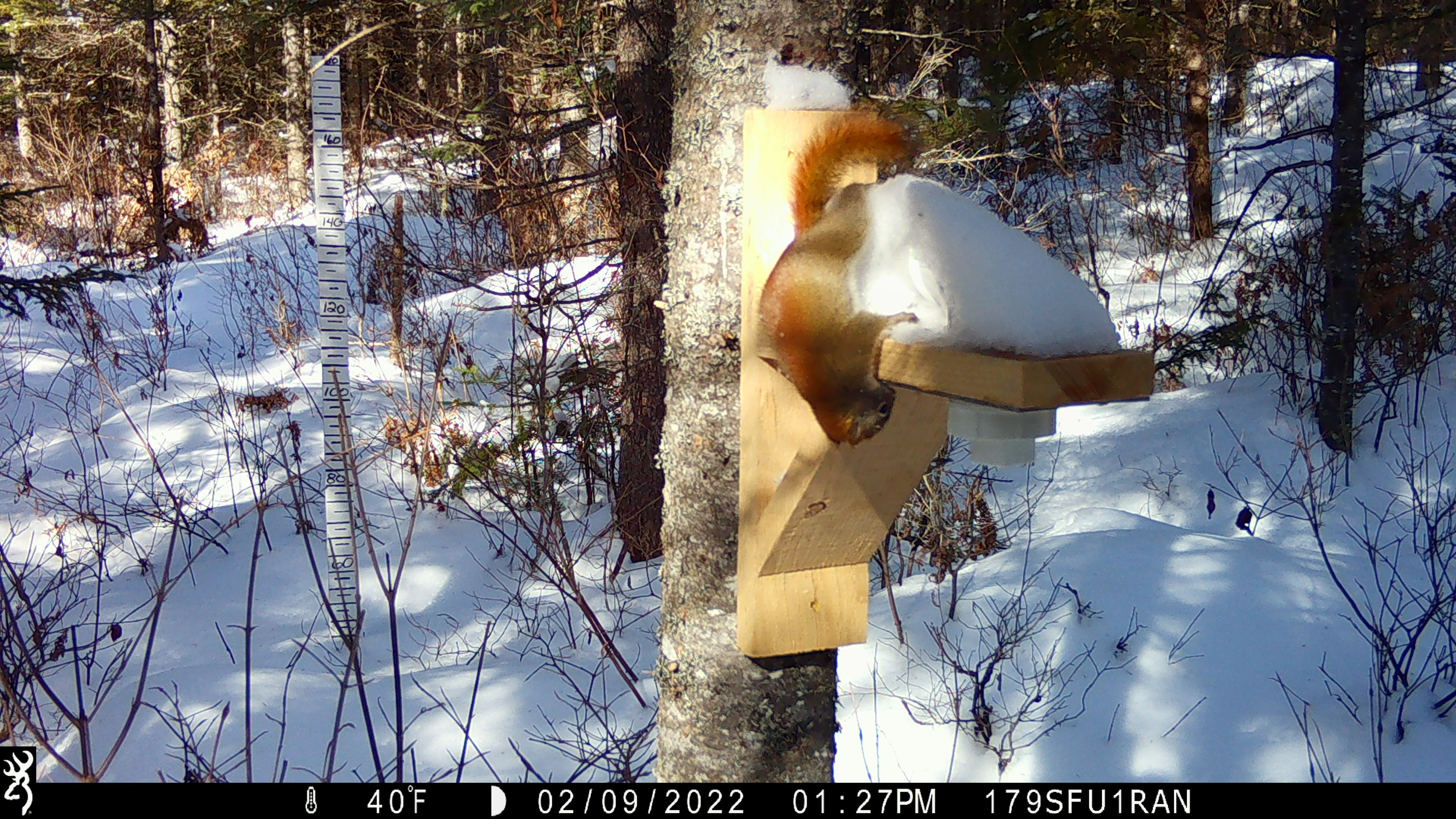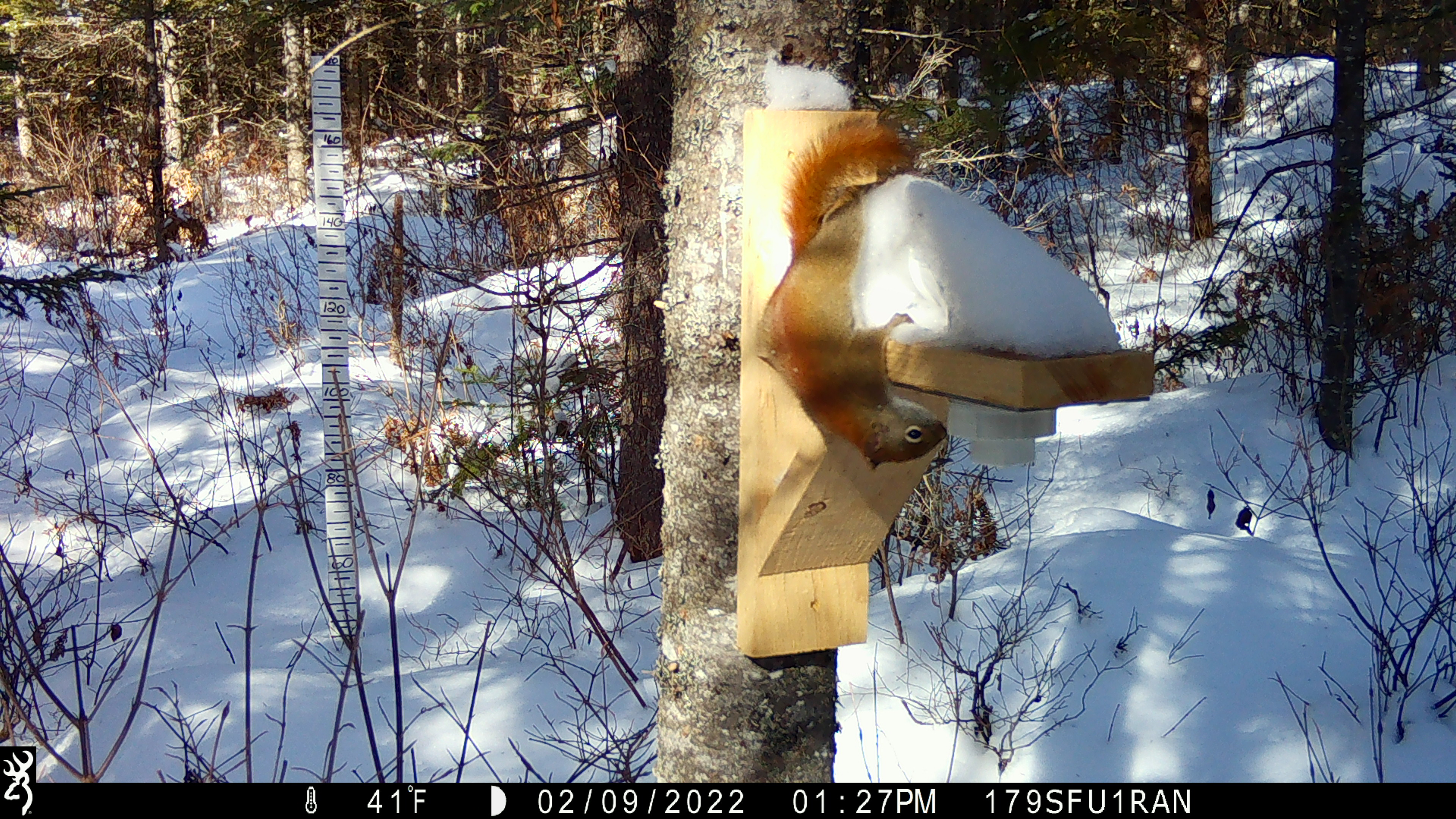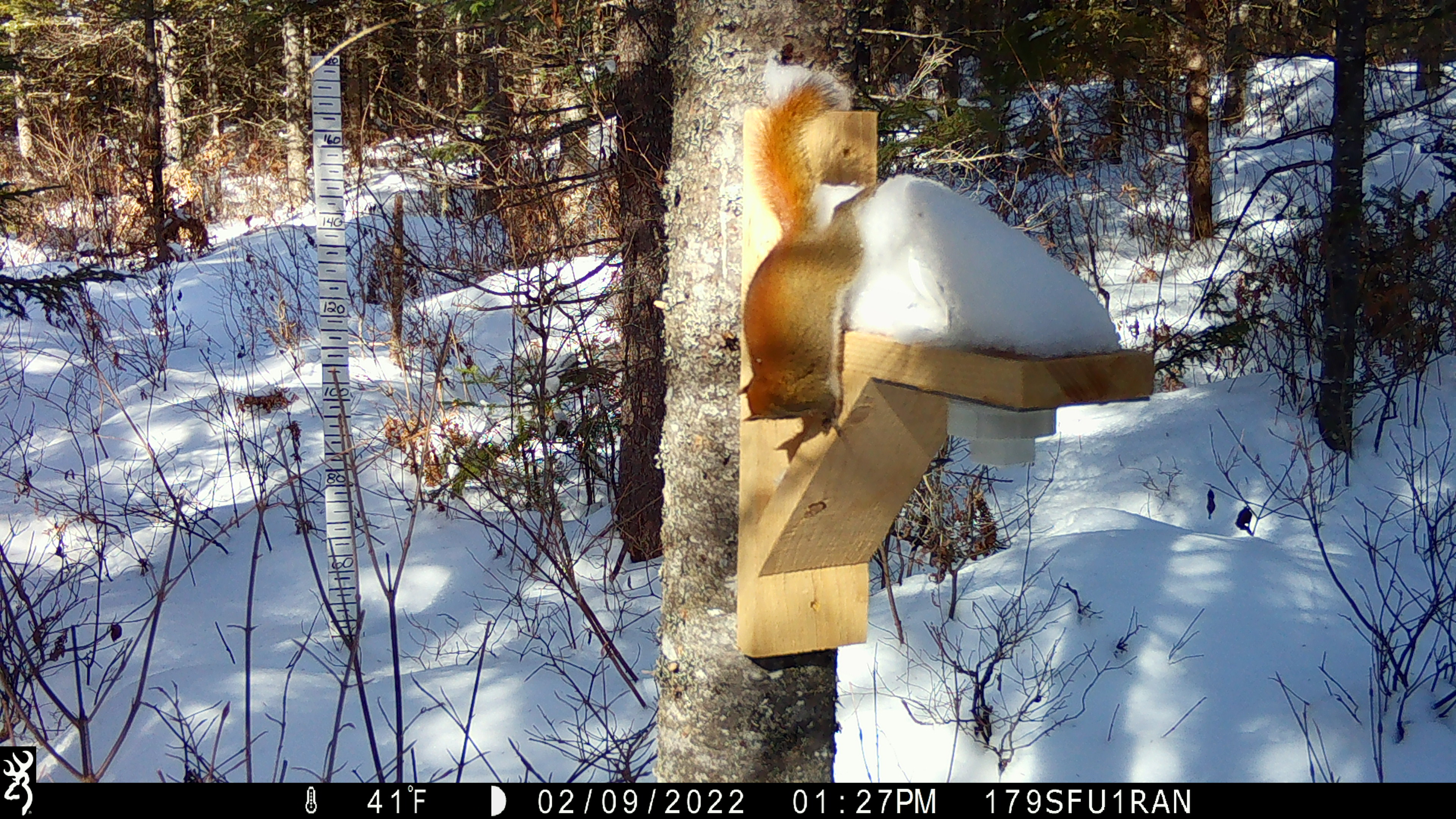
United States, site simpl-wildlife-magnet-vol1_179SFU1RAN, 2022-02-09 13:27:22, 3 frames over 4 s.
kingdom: Animalia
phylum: Chordata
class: Mammalia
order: Rodentia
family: Sciuridae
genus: Tamiasciurus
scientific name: Tamiasciurus hudsonicus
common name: red squirrel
Red squirrel (Tamiasciurus hudsonicus).